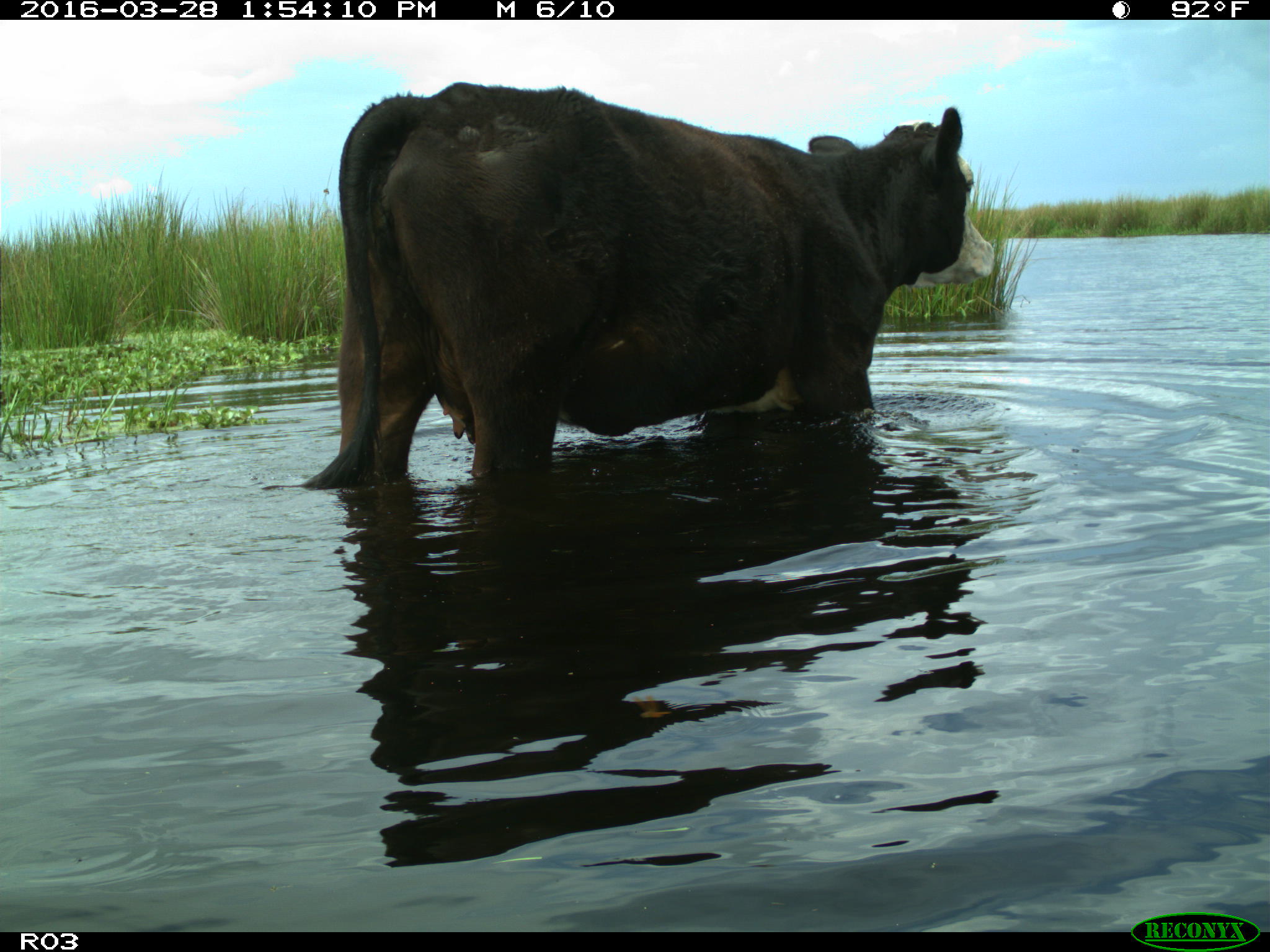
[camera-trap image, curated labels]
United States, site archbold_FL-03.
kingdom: Animalia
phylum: Chordata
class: Mammalia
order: Artiodactyla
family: Bovidae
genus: Bos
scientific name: Bos taurus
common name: domestic cow